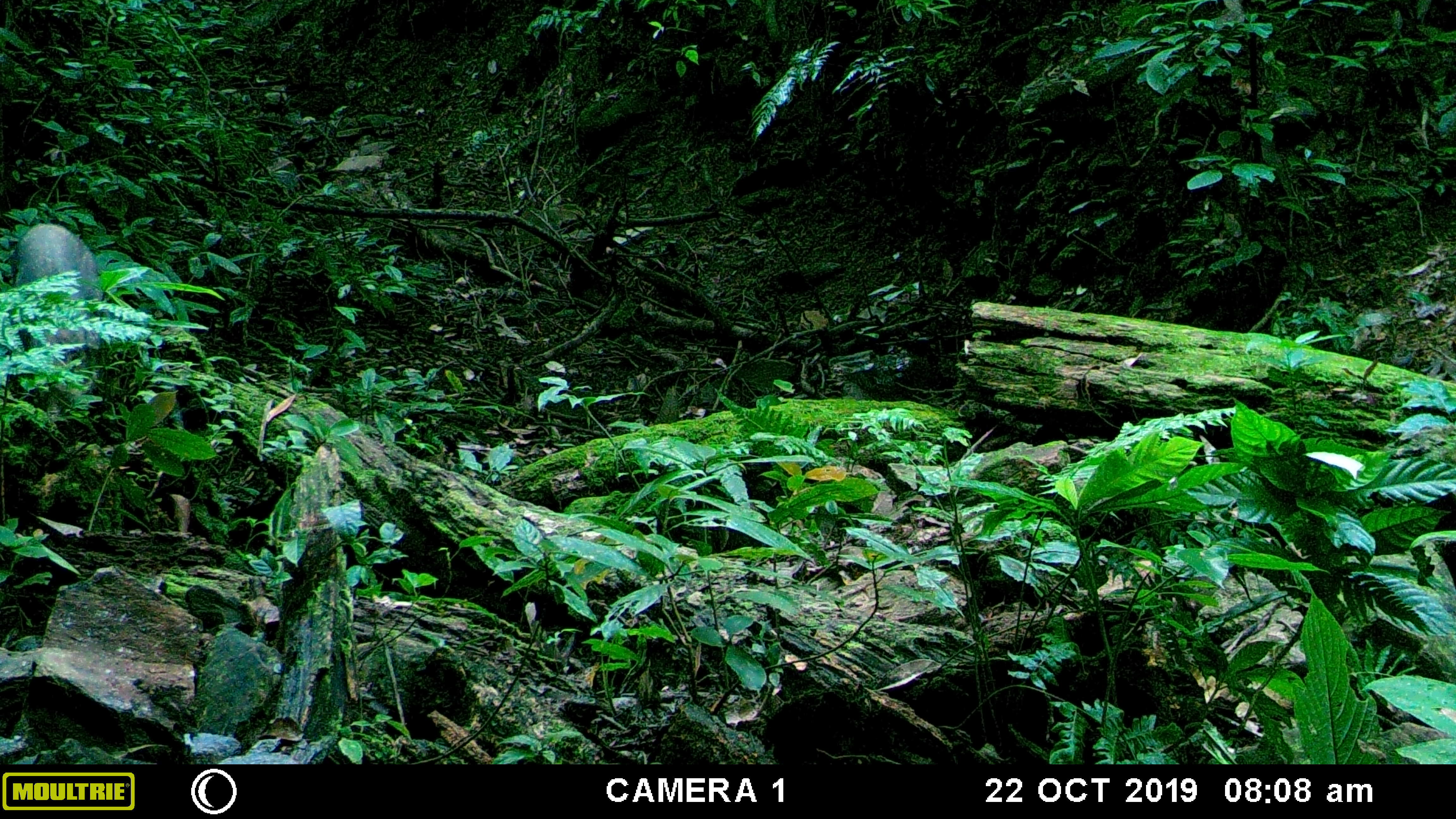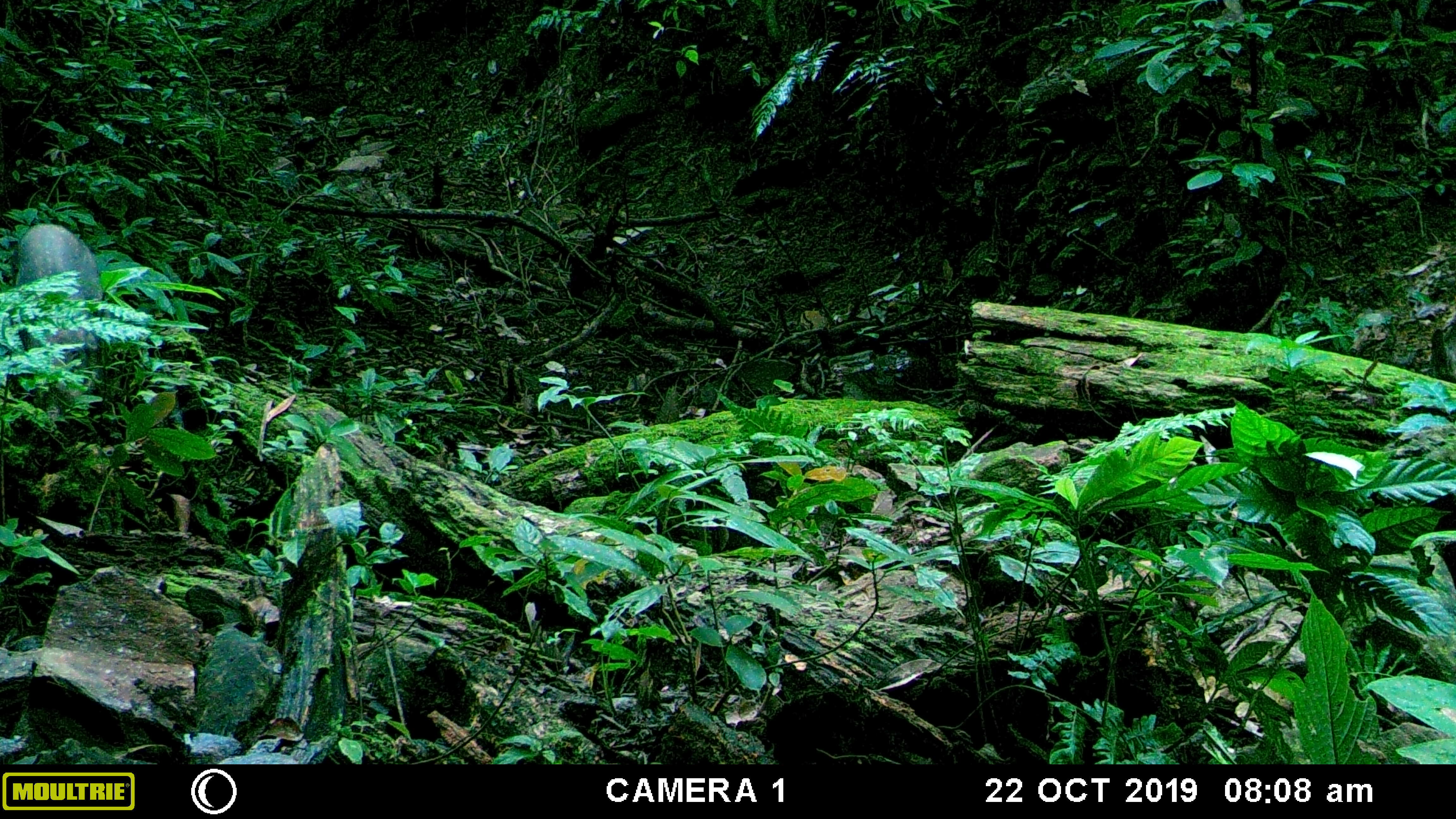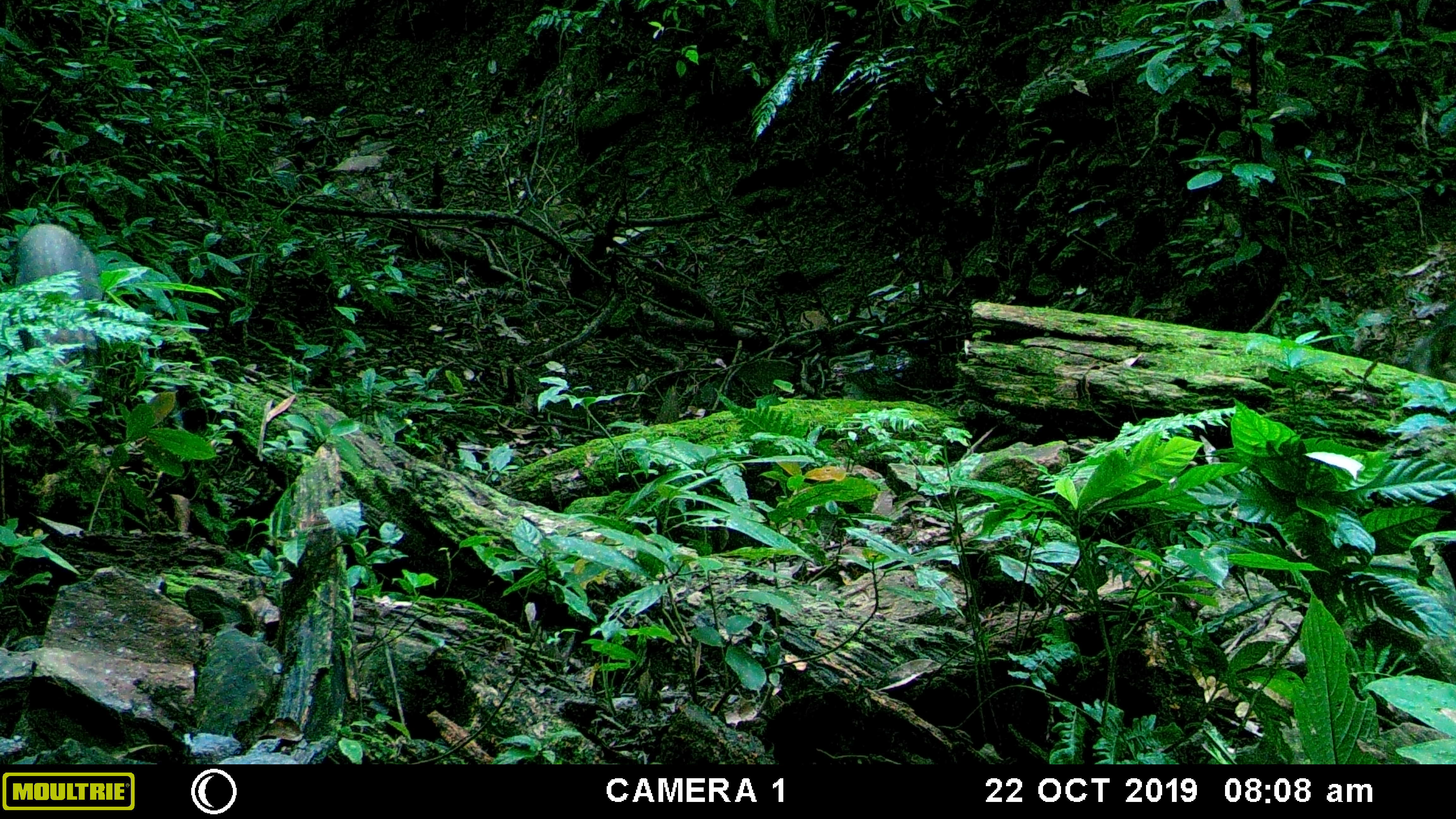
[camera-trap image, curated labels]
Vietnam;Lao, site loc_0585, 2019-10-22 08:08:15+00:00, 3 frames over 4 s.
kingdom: Animalia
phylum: Chordata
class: Mammalia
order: Artiodactyla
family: Suidae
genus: Sus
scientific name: Sus scrofa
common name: eurasian wild pig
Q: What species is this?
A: Eurasian wild pig (Sus scrofa).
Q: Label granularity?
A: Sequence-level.